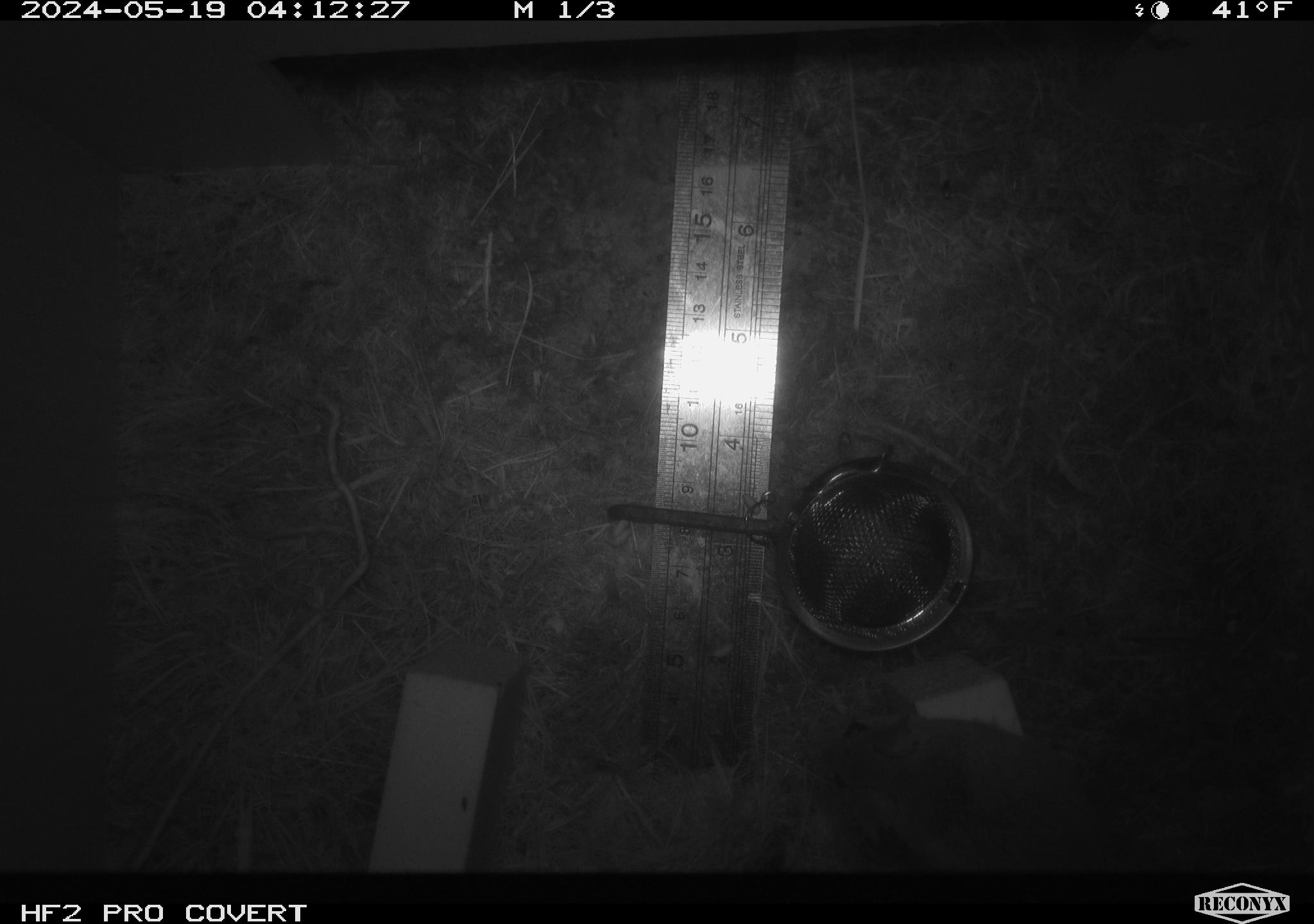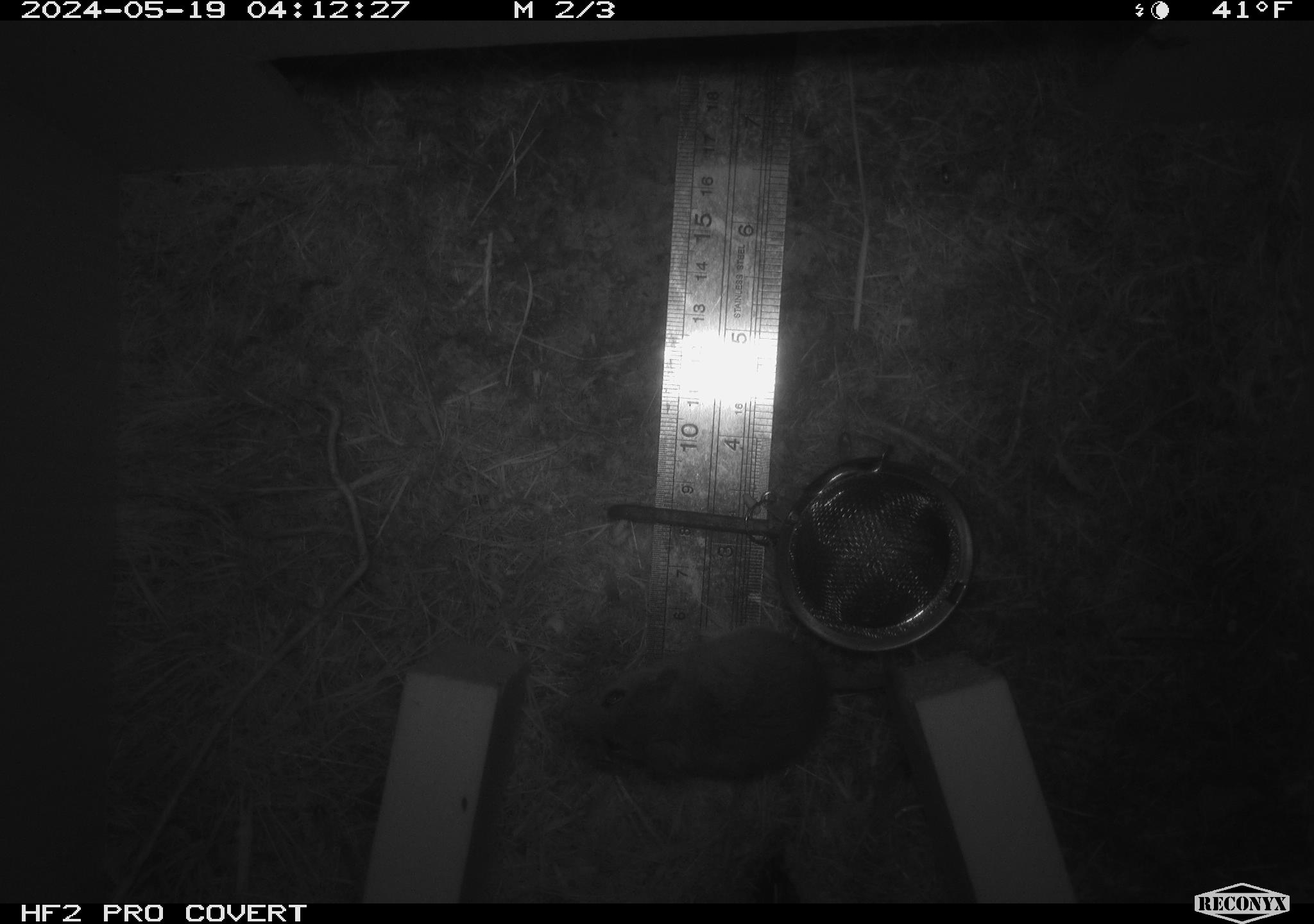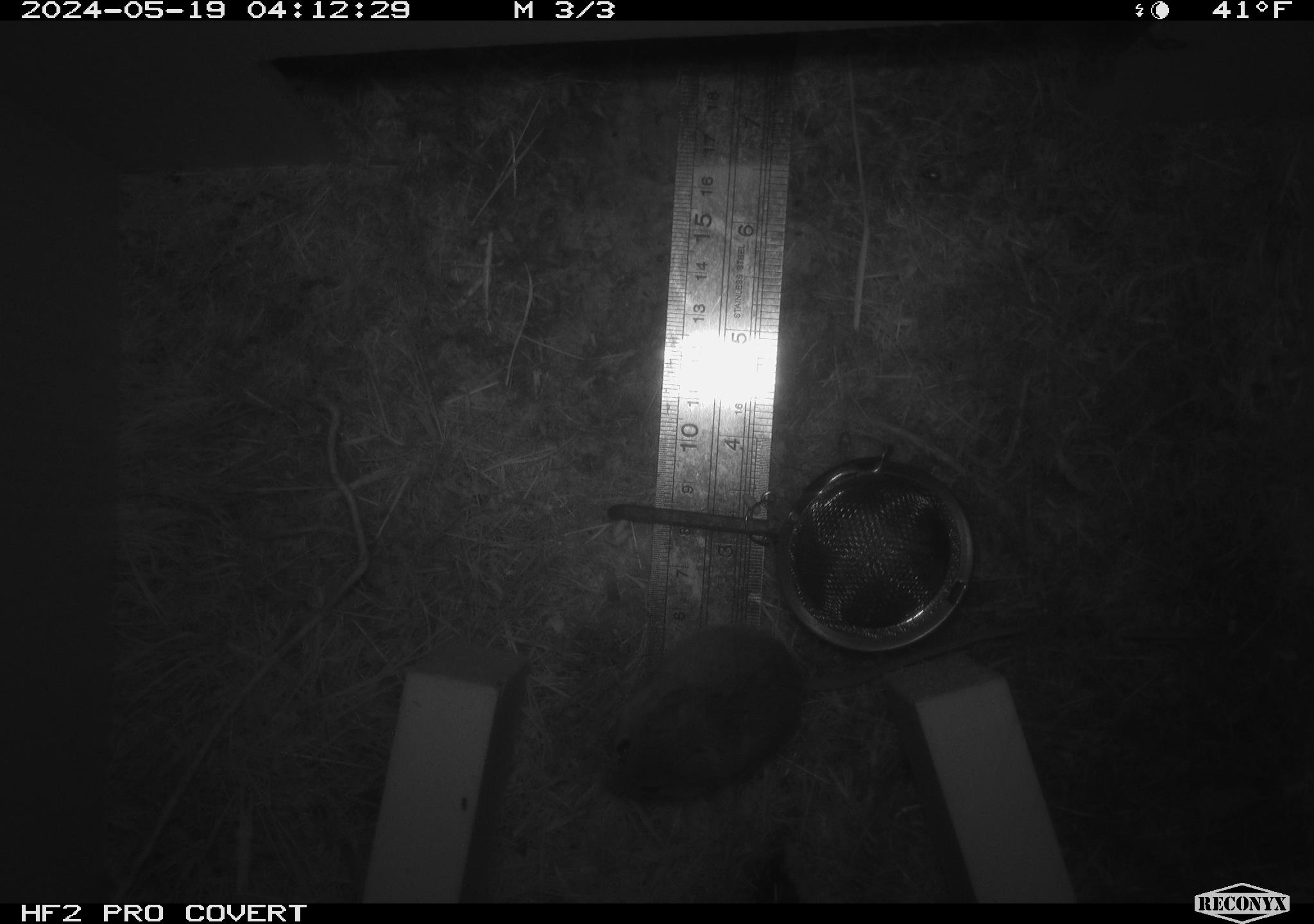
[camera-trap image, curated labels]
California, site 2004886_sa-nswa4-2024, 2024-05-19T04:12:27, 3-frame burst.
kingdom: Animalia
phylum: Chordata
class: Mammalia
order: Rodentia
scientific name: Rodentia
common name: rodent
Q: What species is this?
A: Rodent (Rodentia).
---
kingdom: Animalia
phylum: Chordata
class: Mammalia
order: Rodentia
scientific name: Rodentia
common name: mouse species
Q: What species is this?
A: Mouse species (Rodentia).